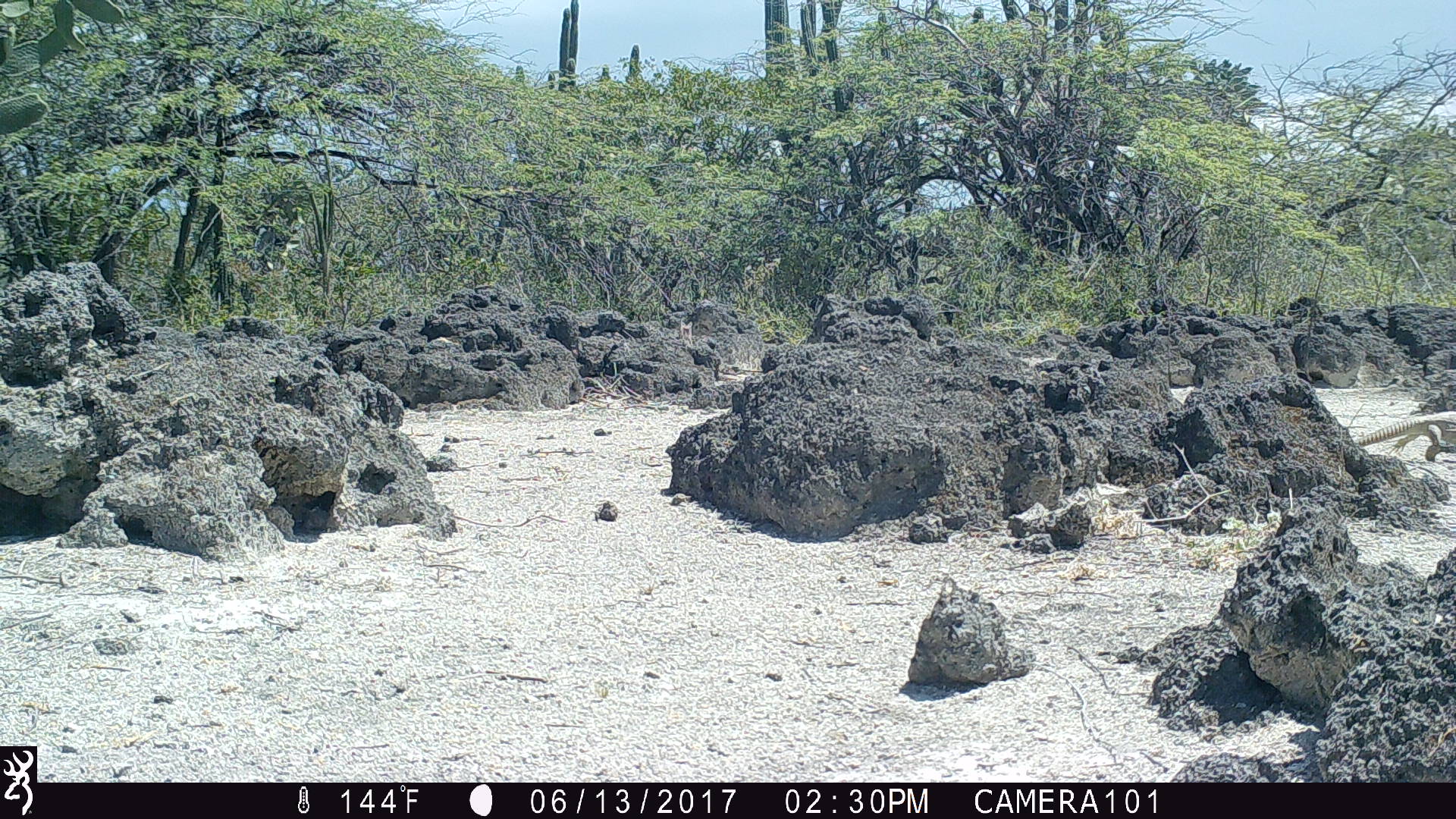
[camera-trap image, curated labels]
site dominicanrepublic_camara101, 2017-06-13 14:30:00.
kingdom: Animalia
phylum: Chordata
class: Reptilia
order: Squamata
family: Iguanidae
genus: Iguana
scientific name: Iguana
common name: typical iguanas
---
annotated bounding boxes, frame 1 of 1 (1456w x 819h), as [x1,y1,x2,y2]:
iguana: [1343,412,1455,463]